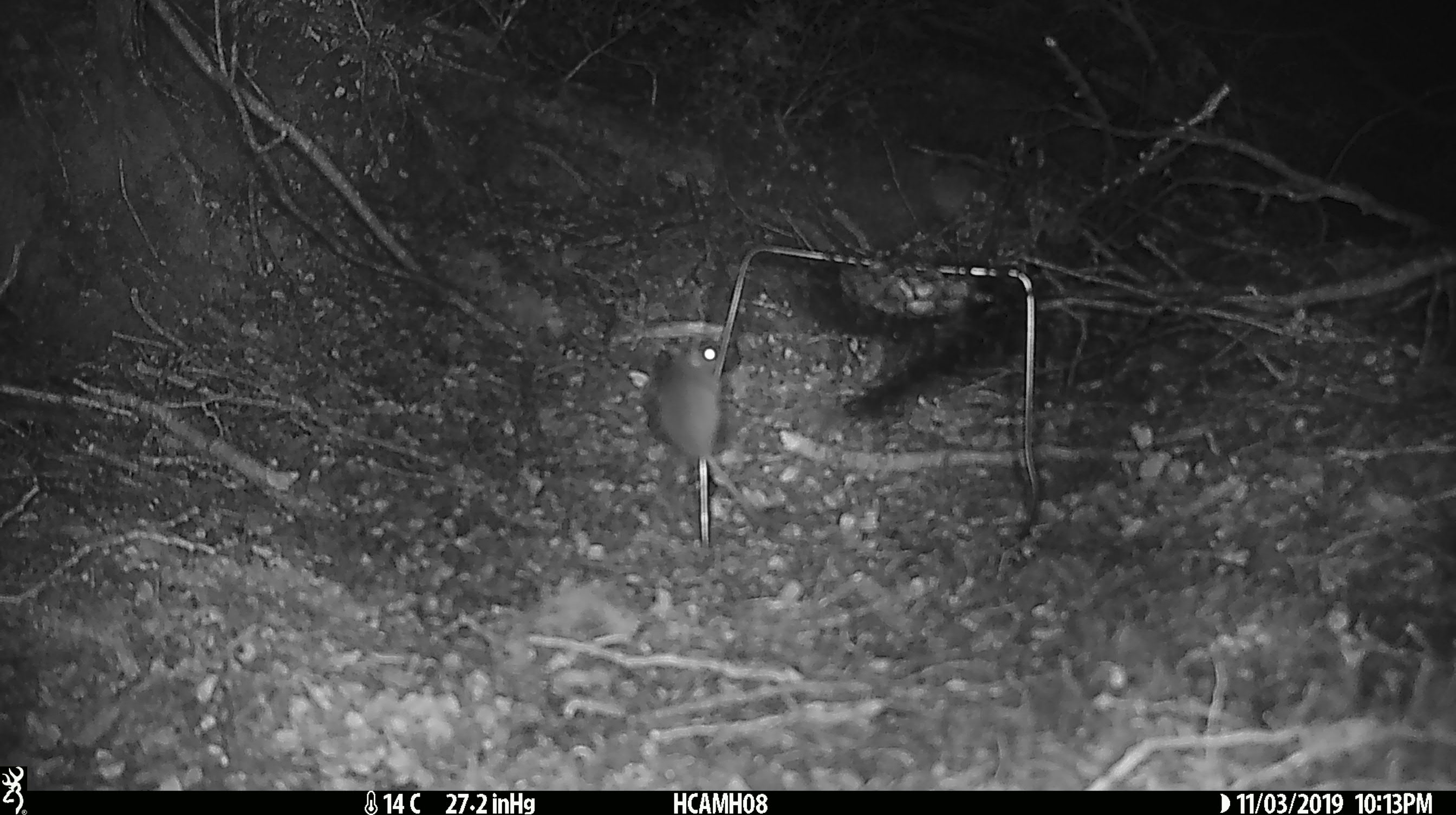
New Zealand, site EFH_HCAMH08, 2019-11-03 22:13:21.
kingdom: Animalia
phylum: Chordata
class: Mammalia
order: Rodentia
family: Muridae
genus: Mus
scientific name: Mus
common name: mouse